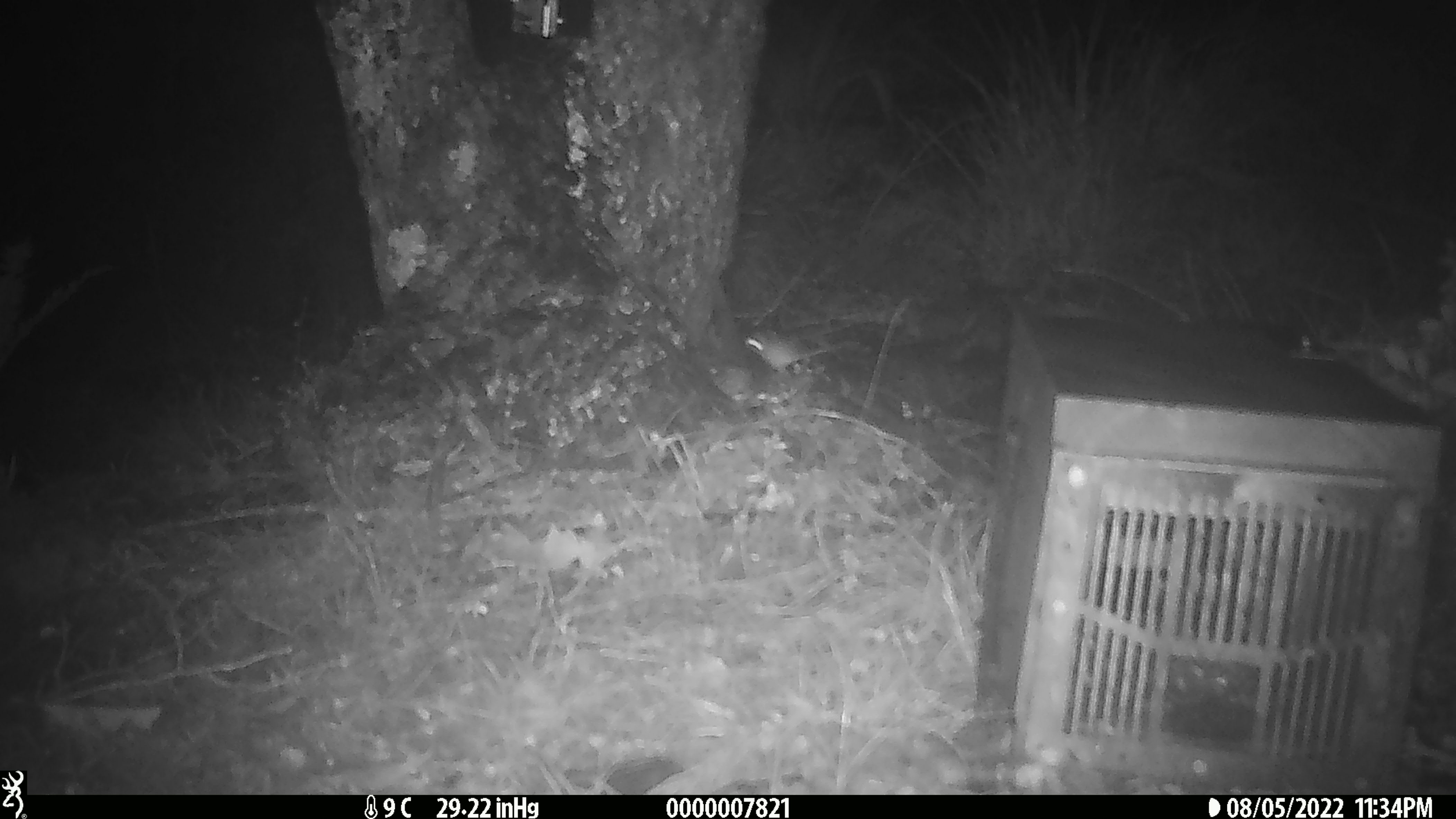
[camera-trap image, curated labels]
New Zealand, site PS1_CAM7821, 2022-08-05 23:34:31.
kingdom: Animalia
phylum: Chordata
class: Mammalia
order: Rodentia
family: Muridae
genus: Mus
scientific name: Mus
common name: mouse